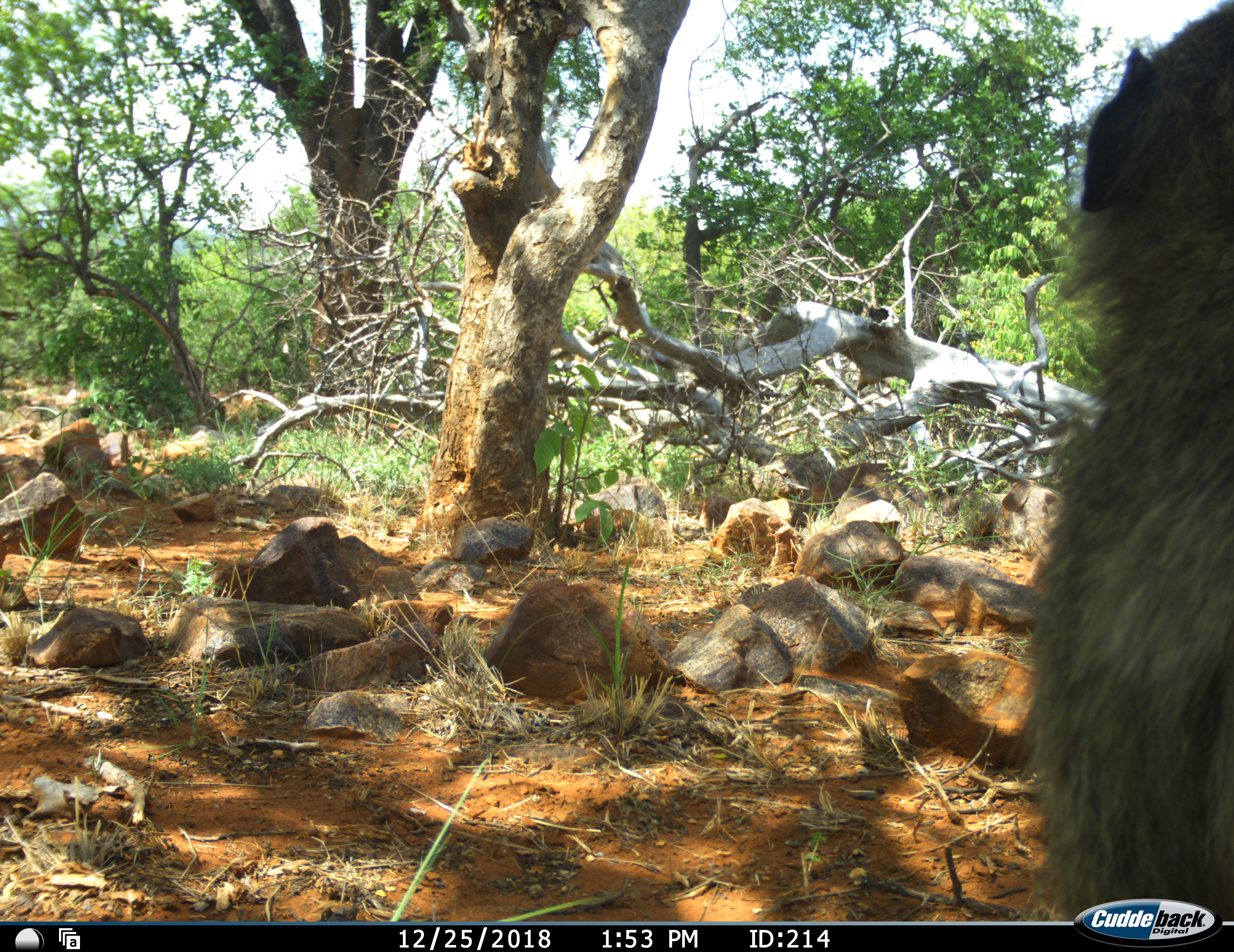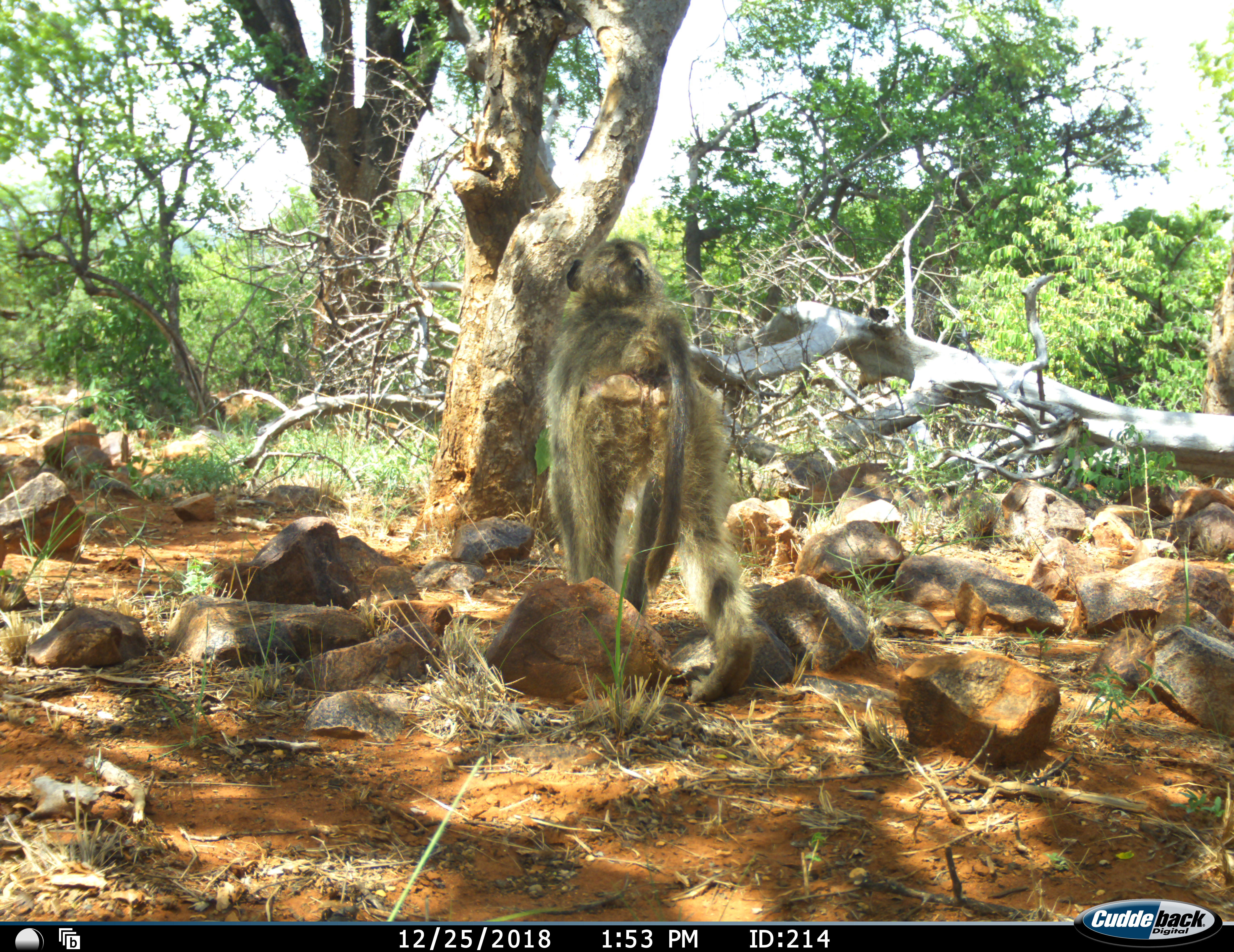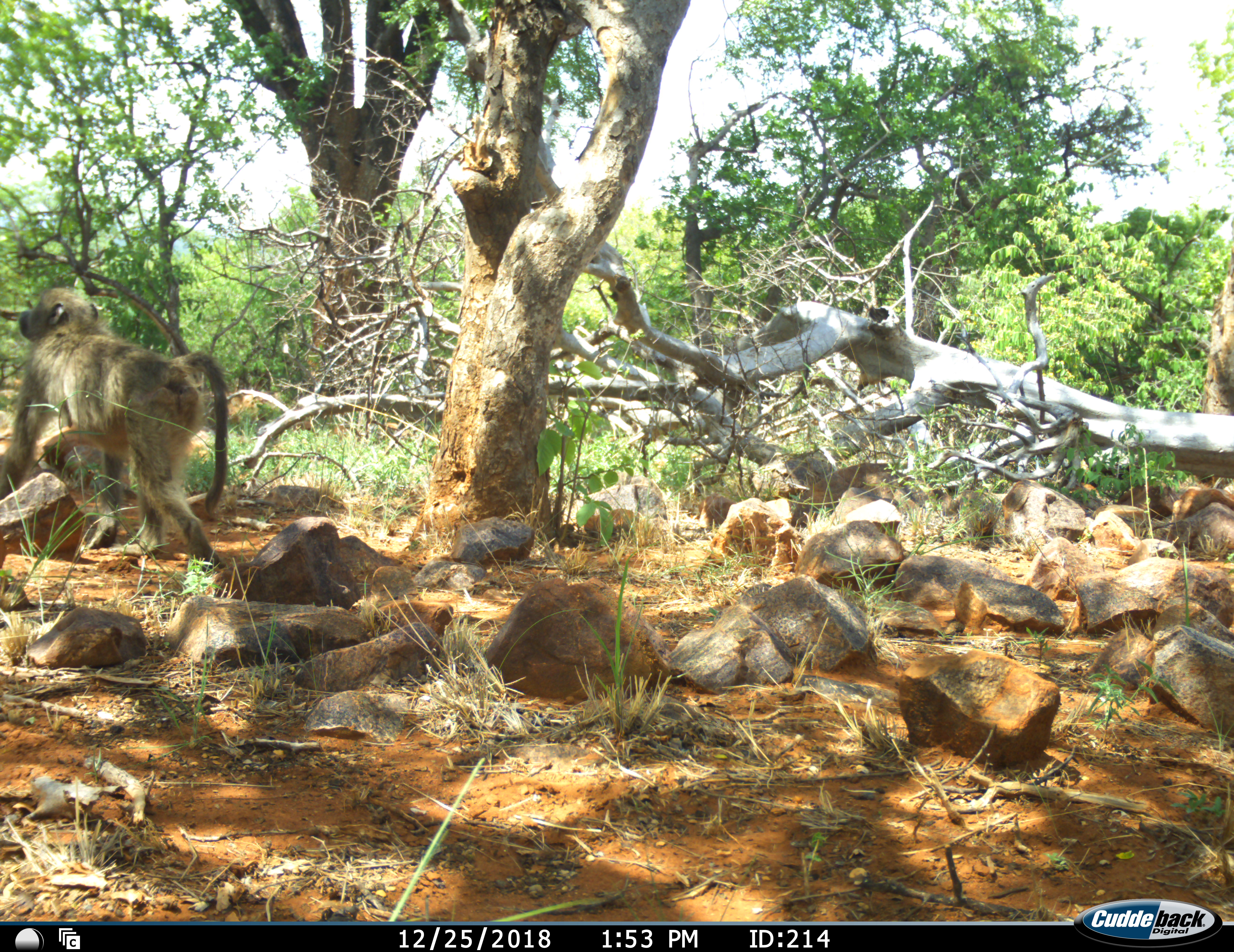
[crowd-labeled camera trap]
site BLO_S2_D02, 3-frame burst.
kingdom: Animalia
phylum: Chordata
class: Mammalia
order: Primates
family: Cercopithecidae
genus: Papio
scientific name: Papio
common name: baboon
Baboon (Papio), count 1. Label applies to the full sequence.